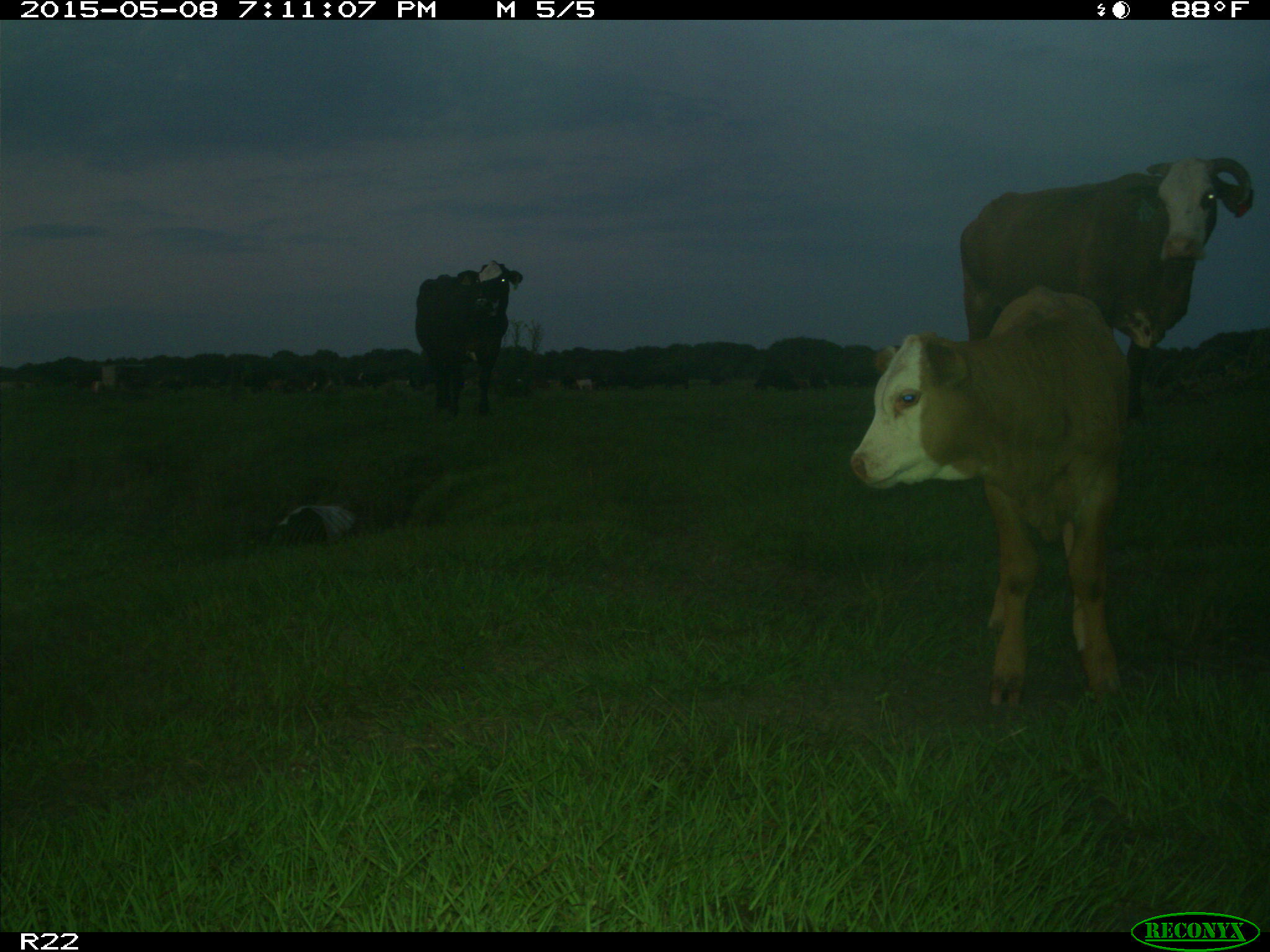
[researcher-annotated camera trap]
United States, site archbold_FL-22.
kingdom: Animalia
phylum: Chordata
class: Mammalia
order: Artiodactyla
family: Bovidae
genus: Bos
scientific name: Bos taurus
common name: domestic cow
Bos taurus (domestic cow).